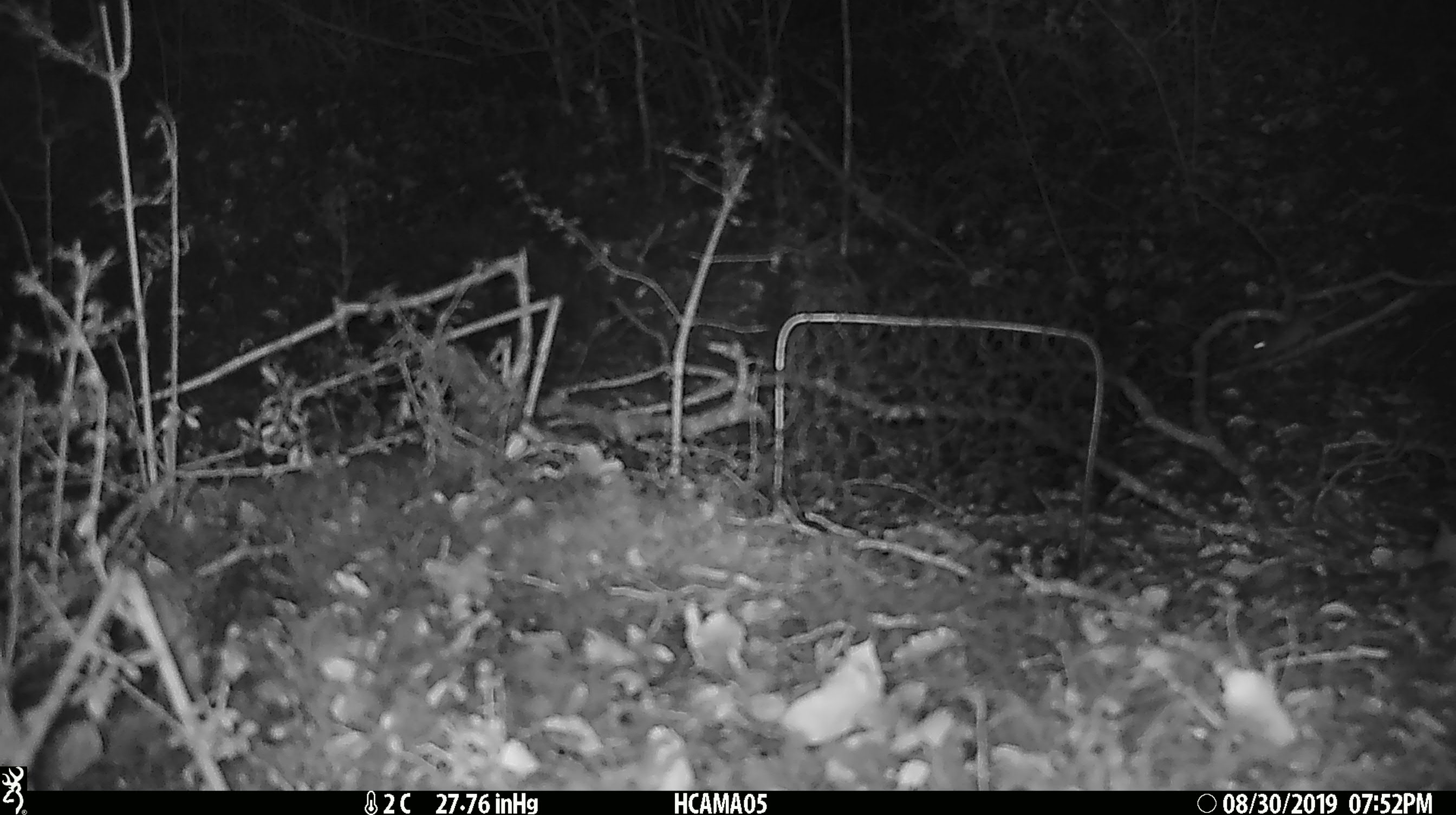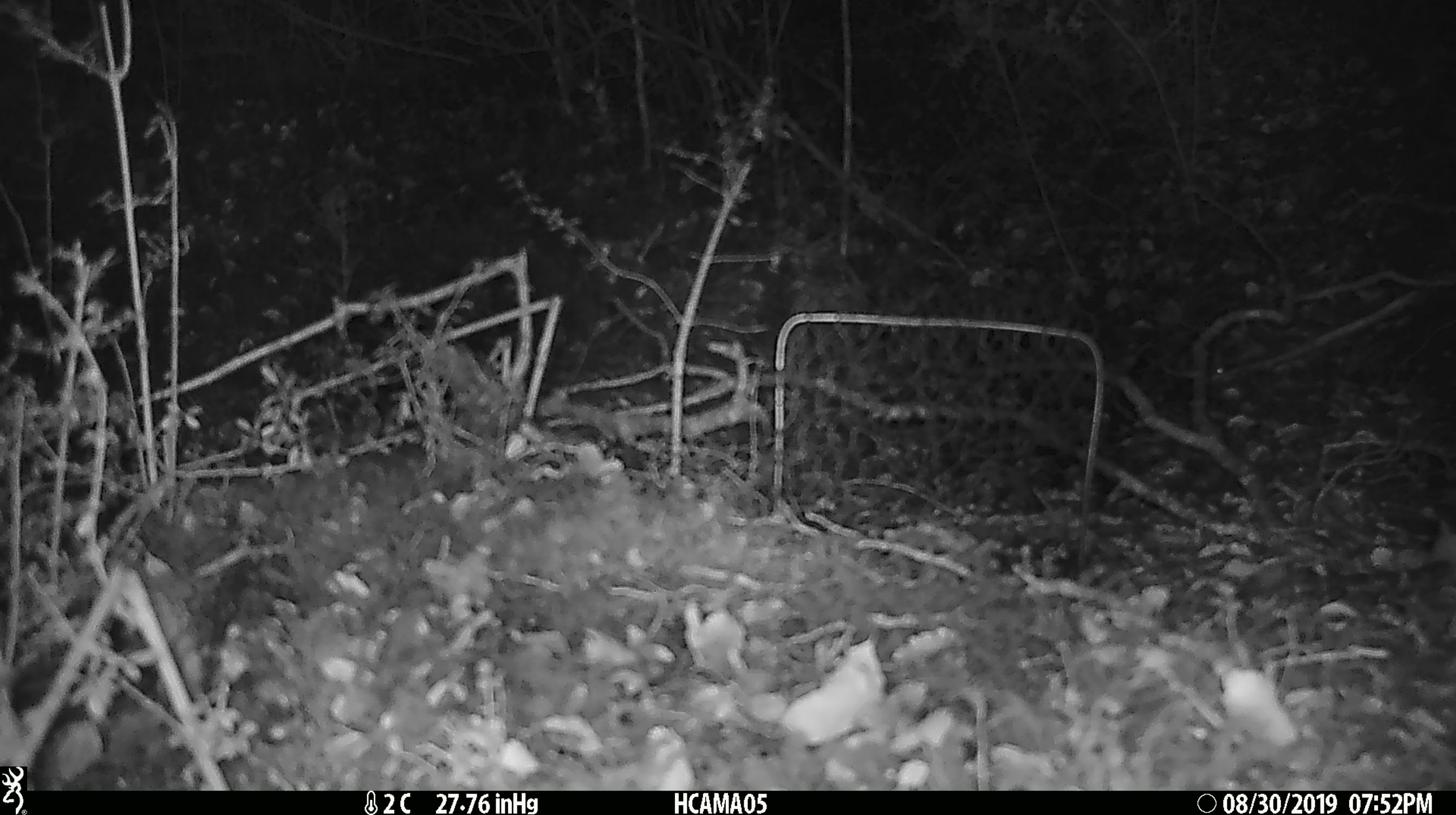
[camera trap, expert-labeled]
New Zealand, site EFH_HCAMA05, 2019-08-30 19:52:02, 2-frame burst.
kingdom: Animalia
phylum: Chordata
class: Mammalia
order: Rodentia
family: Muridae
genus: Mus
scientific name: Mus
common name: mouse